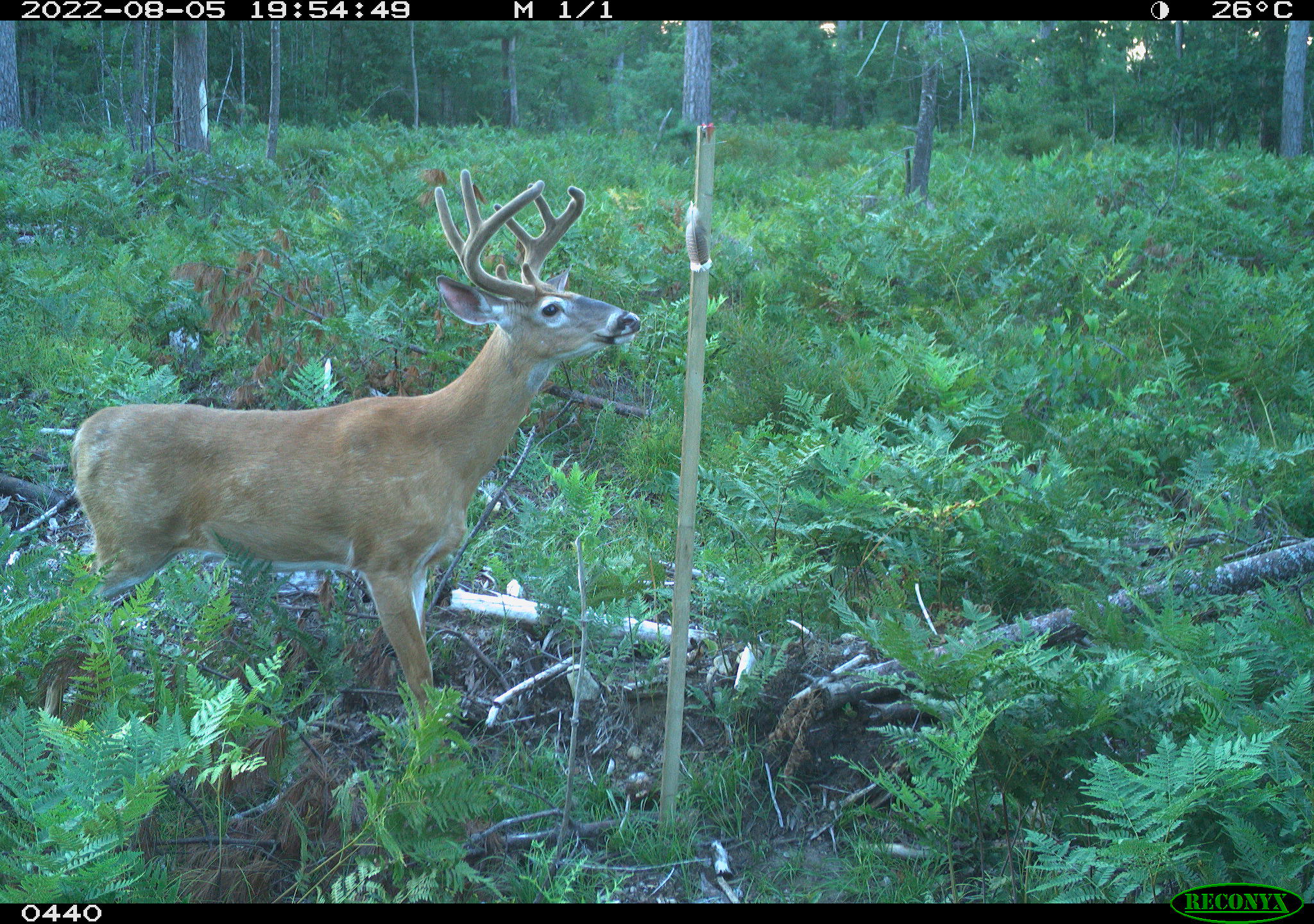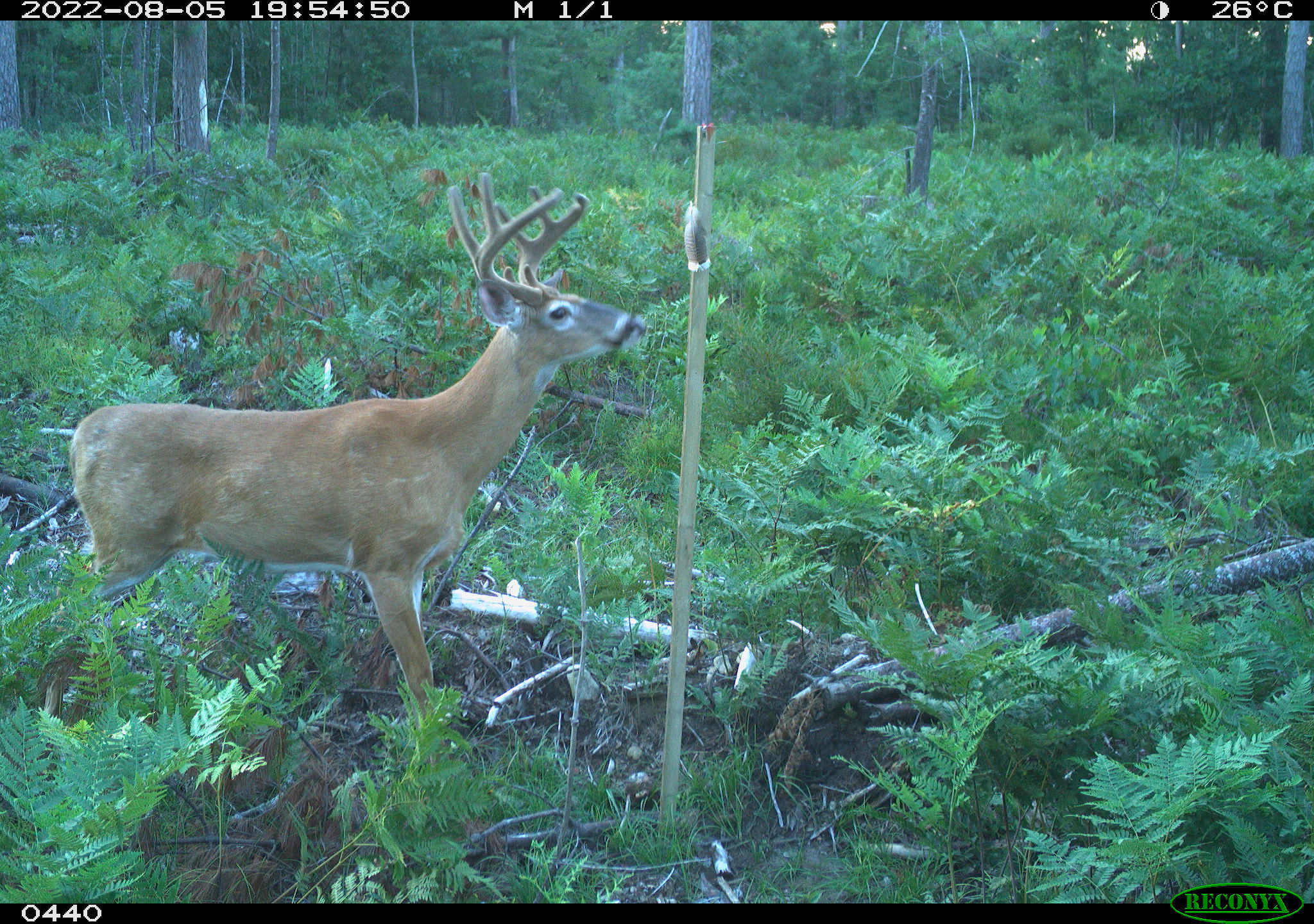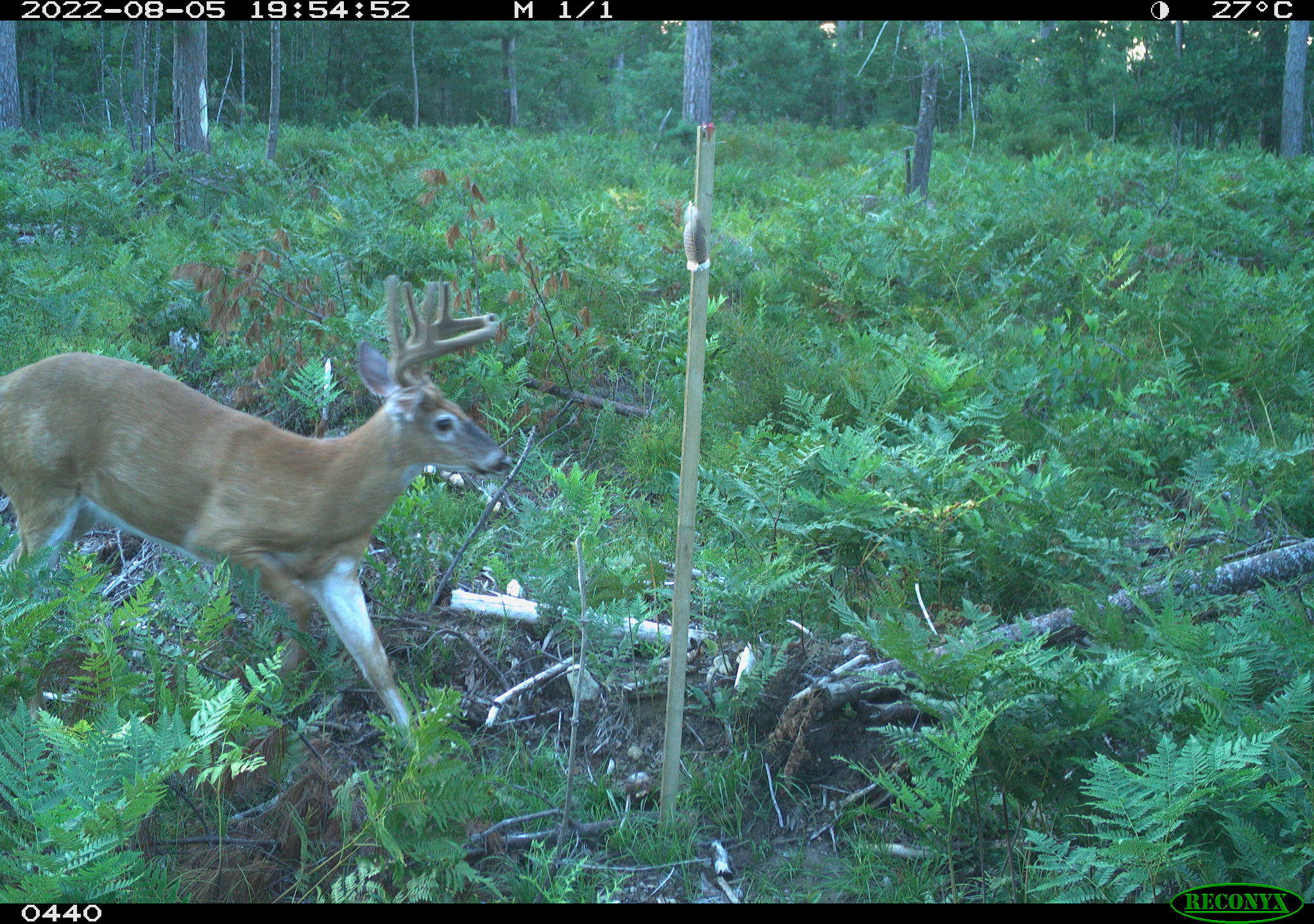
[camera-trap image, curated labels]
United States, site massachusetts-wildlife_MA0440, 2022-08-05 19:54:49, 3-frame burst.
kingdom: Animalia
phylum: Chordata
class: Mammalia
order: Artiodactyla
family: Cervidae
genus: Odocoileus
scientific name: Odocoileus virginianus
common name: white-tailed deer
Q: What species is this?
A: White-tailed deer (Odocoileus virginianus).